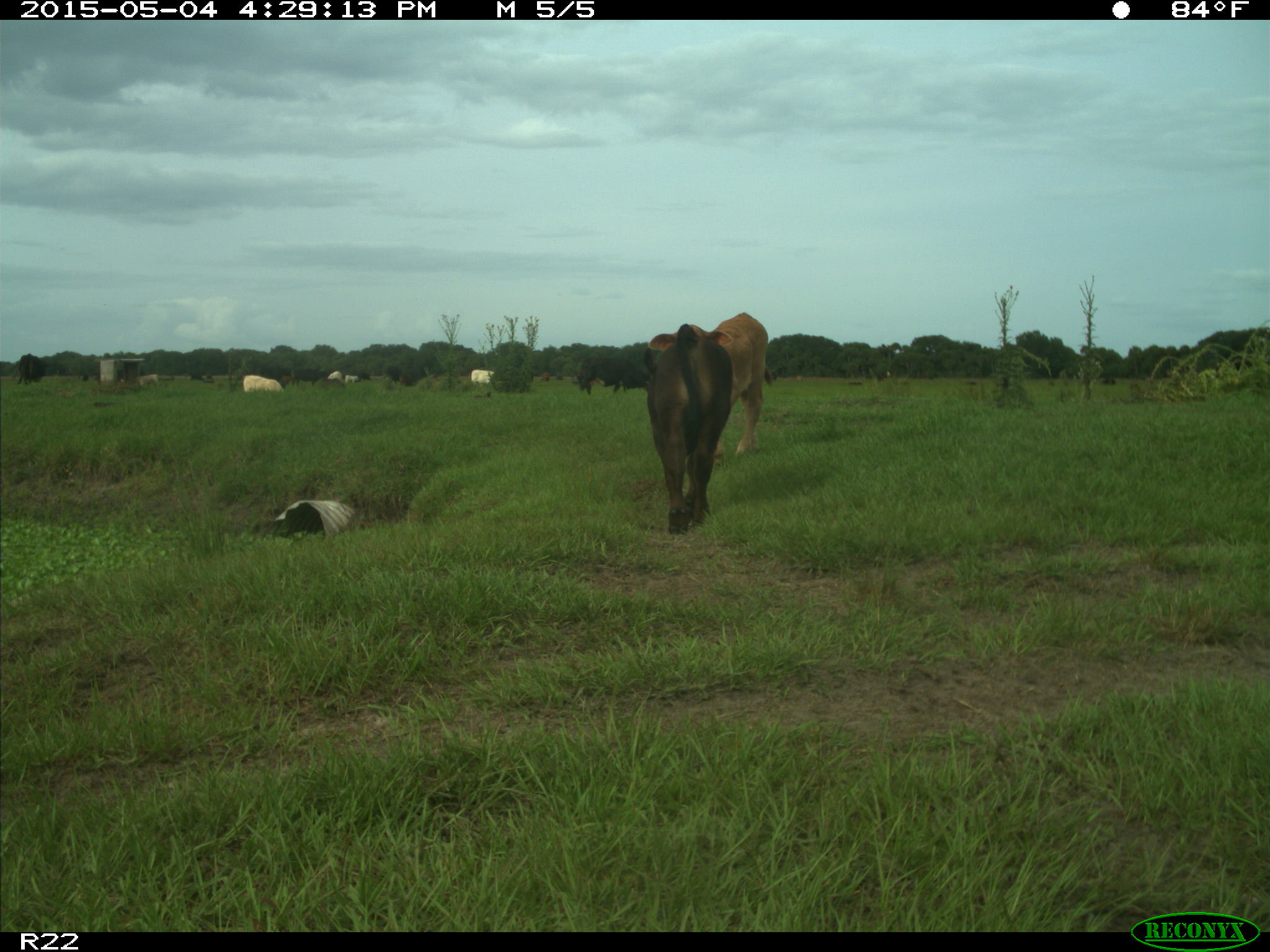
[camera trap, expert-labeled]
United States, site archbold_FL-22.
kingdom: Animalia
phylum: Chordata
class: Mammalia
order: Artiodactyla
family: Bovidae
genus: Bos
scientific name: Bos taurus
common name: domestic cow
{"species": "Bos taurus (domestic cow)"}